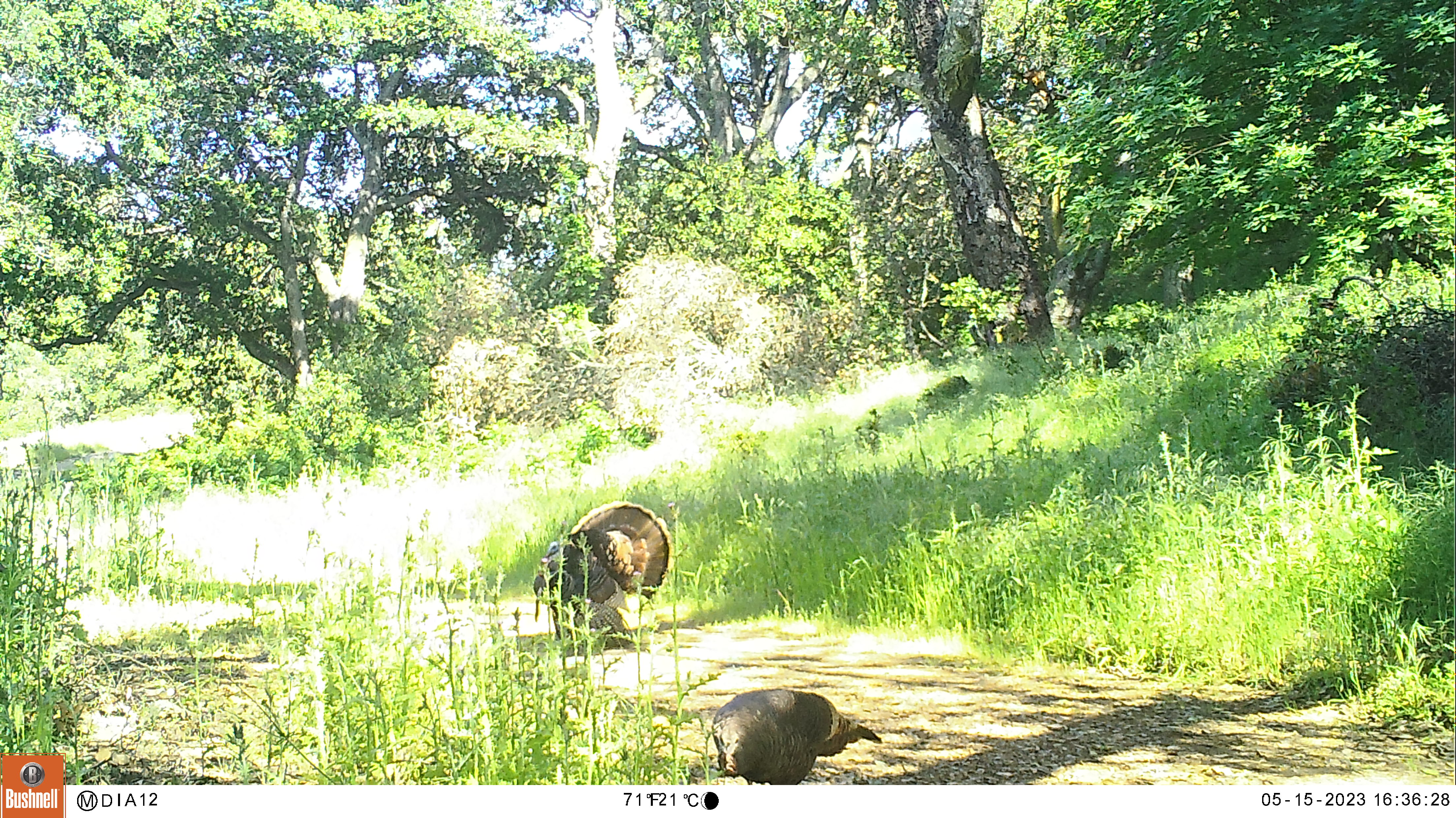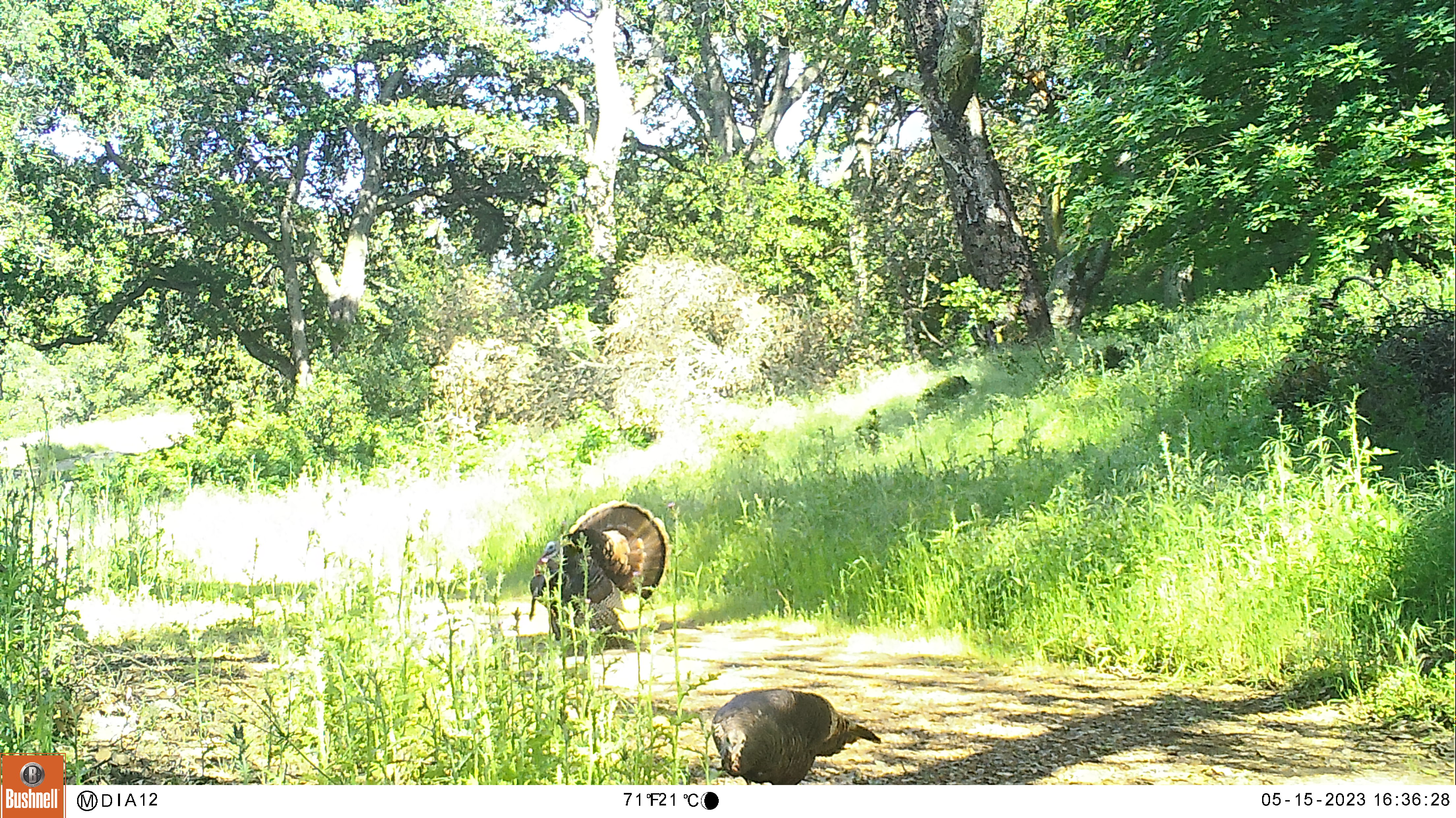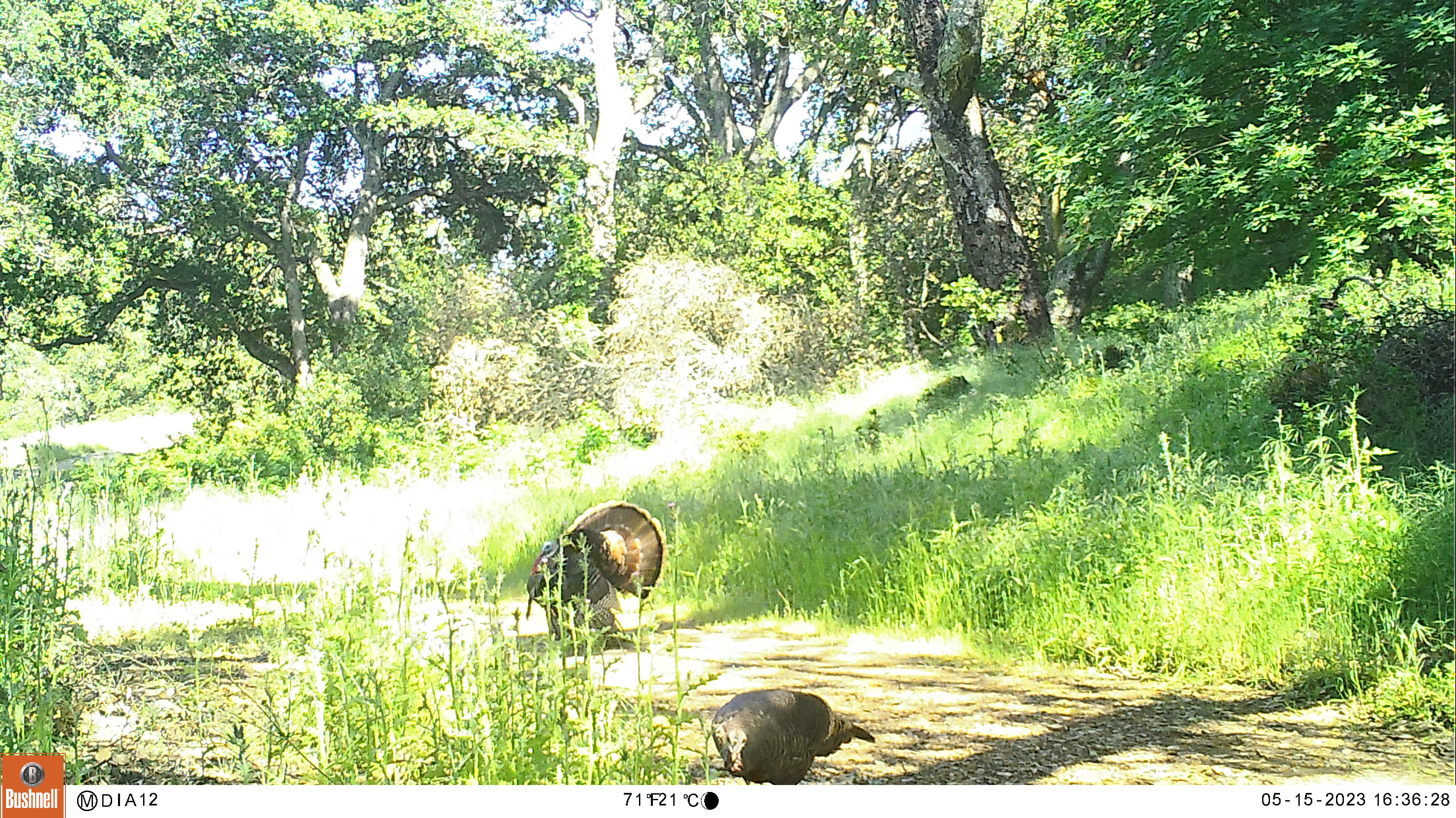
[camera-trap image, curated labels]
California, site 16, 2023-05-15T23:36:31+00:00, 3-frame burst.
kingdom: Animalia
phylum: Chordata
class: Aves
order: Galliformes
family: Phasianidae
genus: Meleagris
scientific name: Meleagris gallopavo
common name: turkey